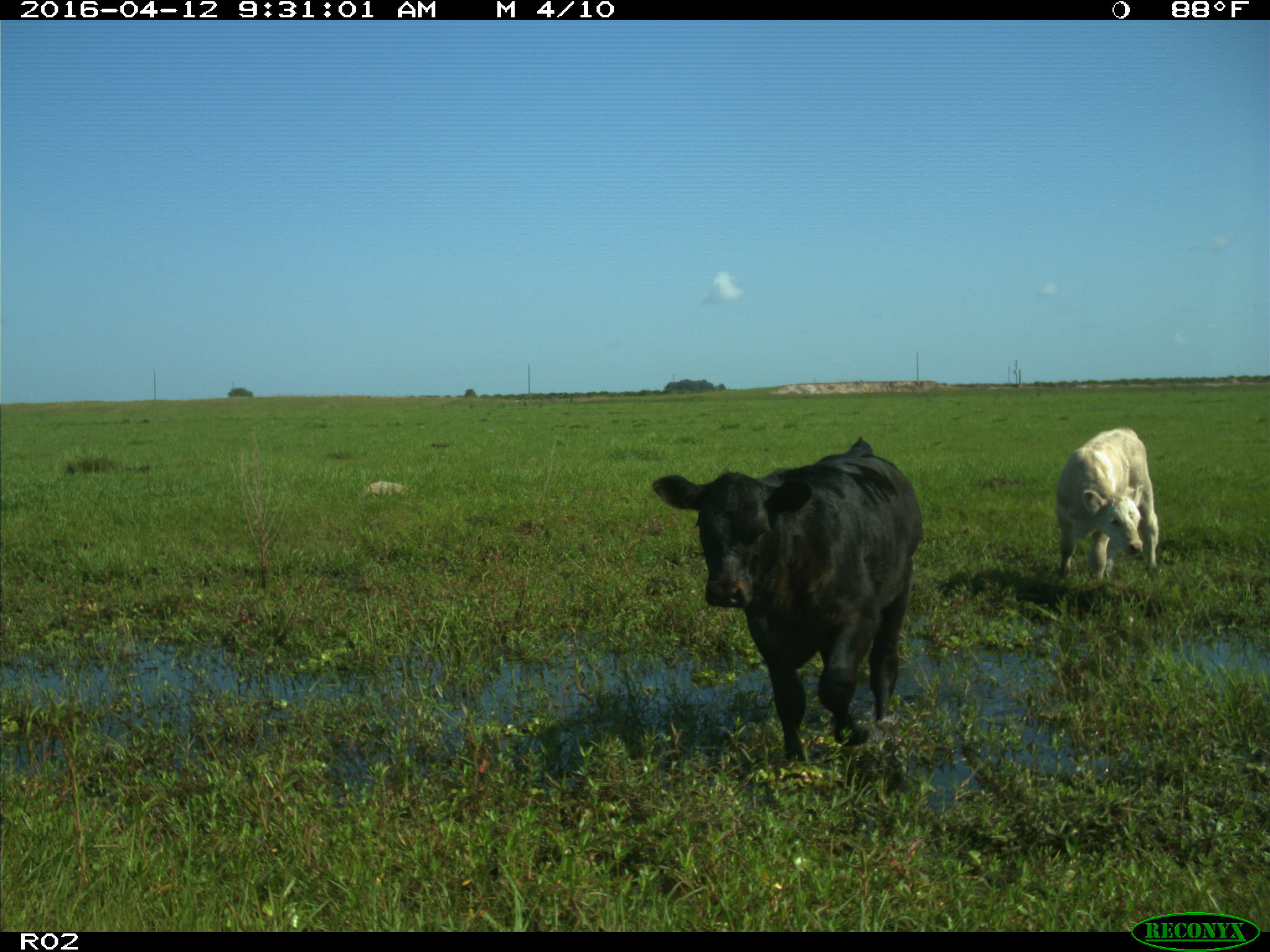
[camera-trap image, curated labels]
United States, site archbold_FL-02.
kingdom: Animalia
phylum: Chordata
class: Mammalia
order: Artiodactyla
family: Bovidae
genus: Bos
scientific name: Bos taurus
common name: domestic cow